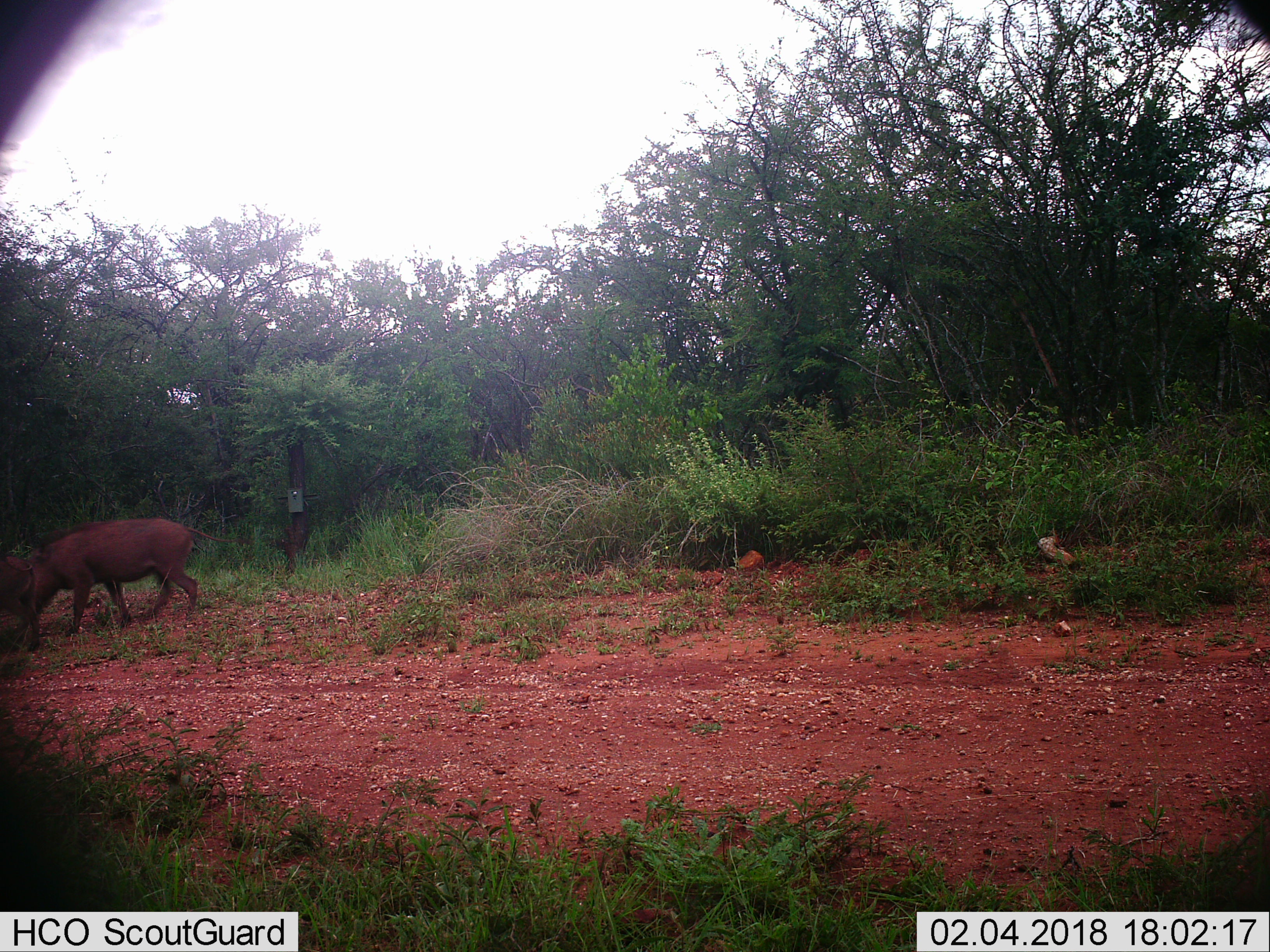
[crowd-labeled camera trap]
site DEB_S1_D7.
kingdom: Animalia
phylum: Chordata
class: Mammalia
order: Artiodactyla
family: Suidae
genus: Phacochoerus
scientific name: Phacochoerus africanus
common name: warthog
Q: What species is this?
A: Warthog (Phacochoerus africanus).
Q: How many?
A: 2.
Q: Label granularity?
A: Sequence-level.